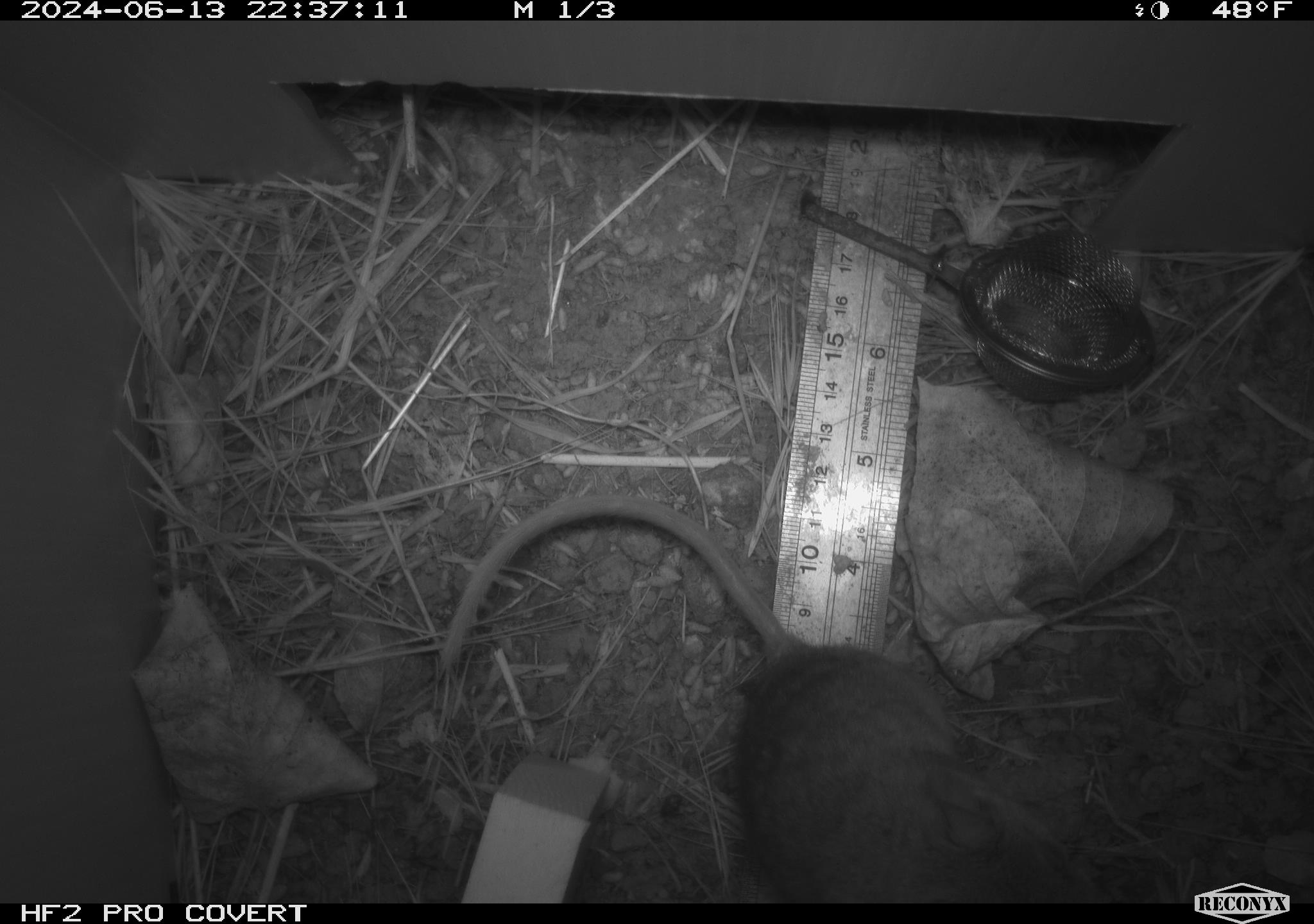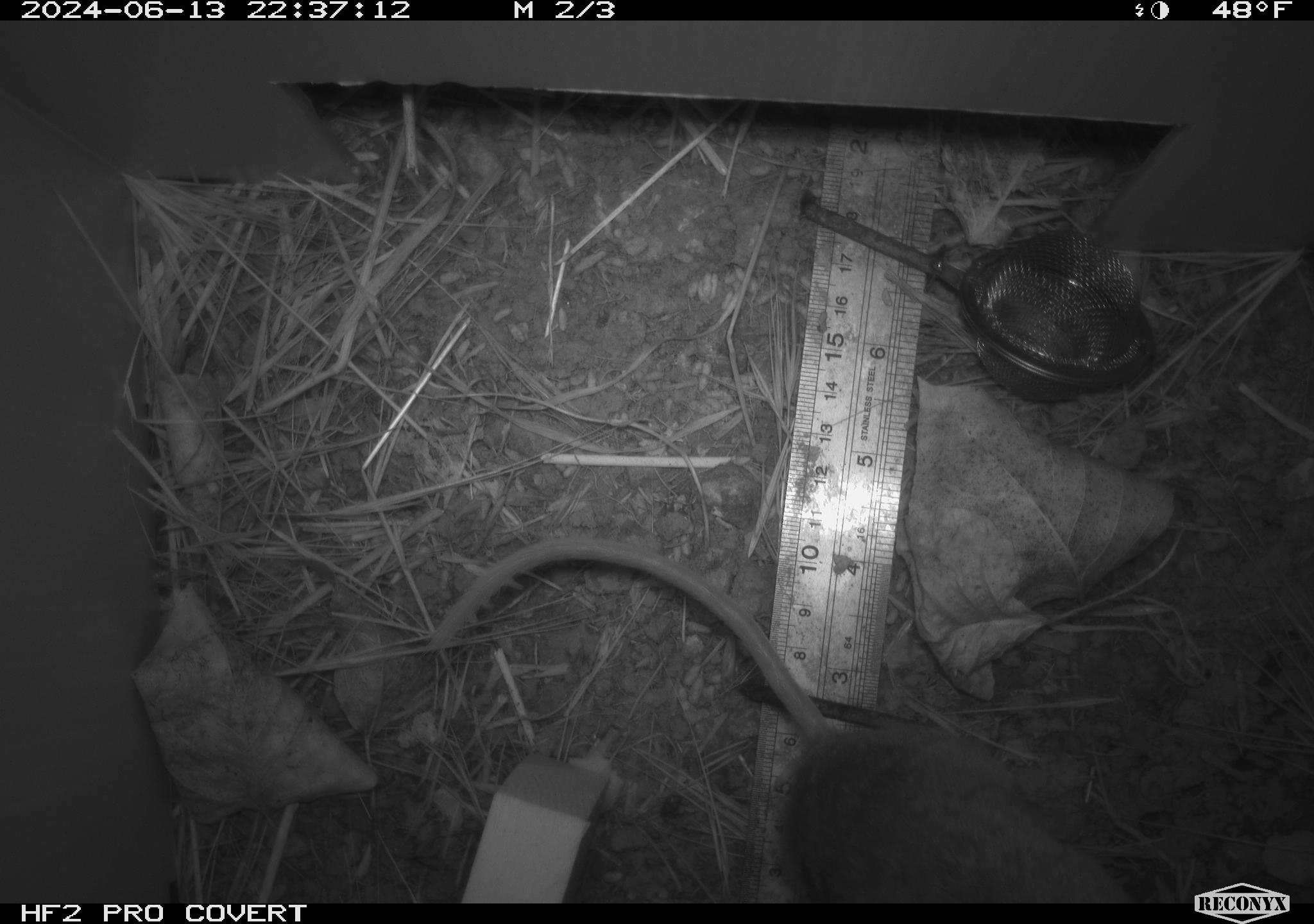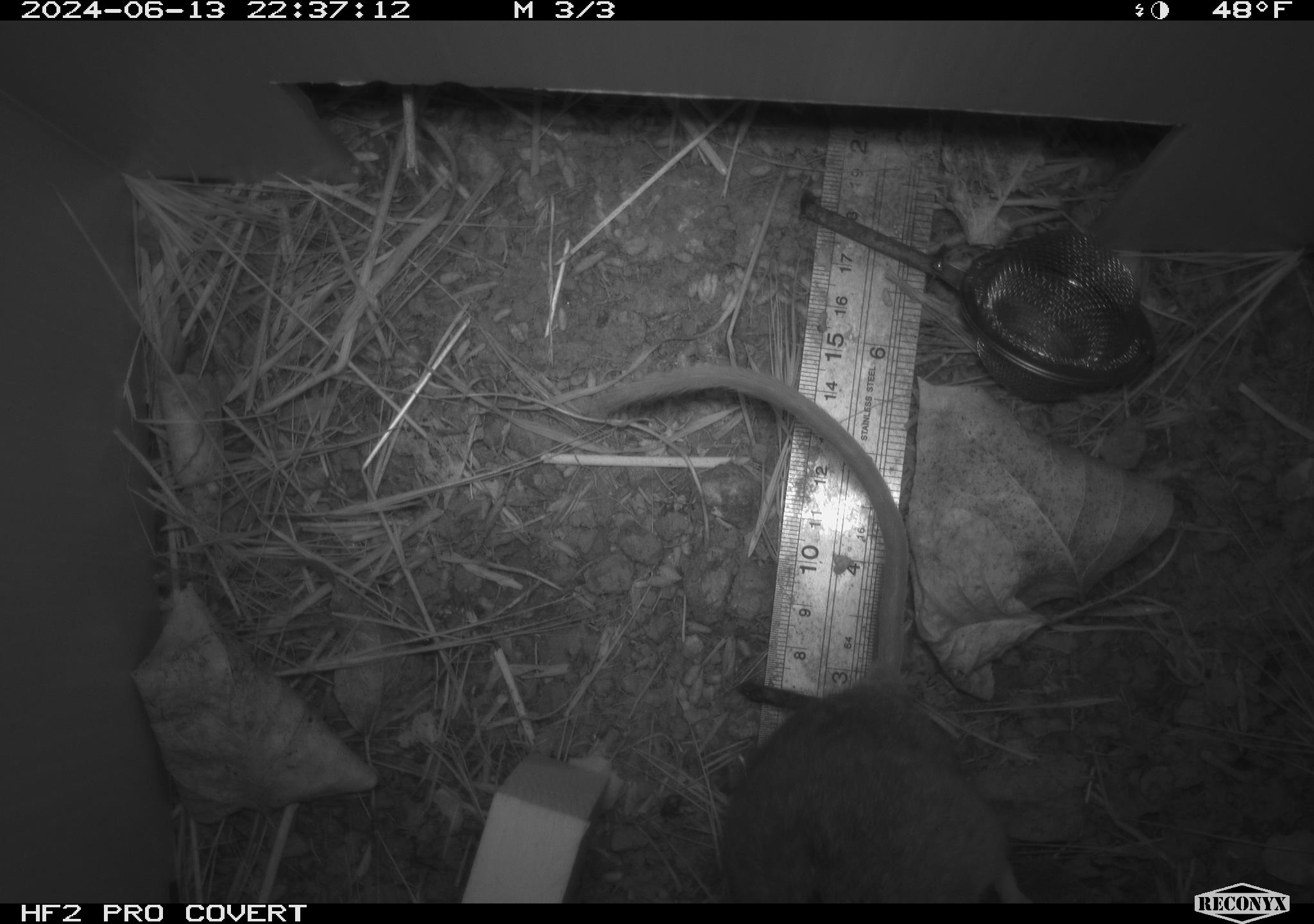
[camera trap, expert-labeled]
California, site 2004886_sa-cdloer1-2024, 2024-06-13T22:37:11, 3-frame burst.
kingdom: Animalia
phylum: Chordata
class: Mammalia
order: Rodentia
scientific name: Rodentia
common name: mouse species